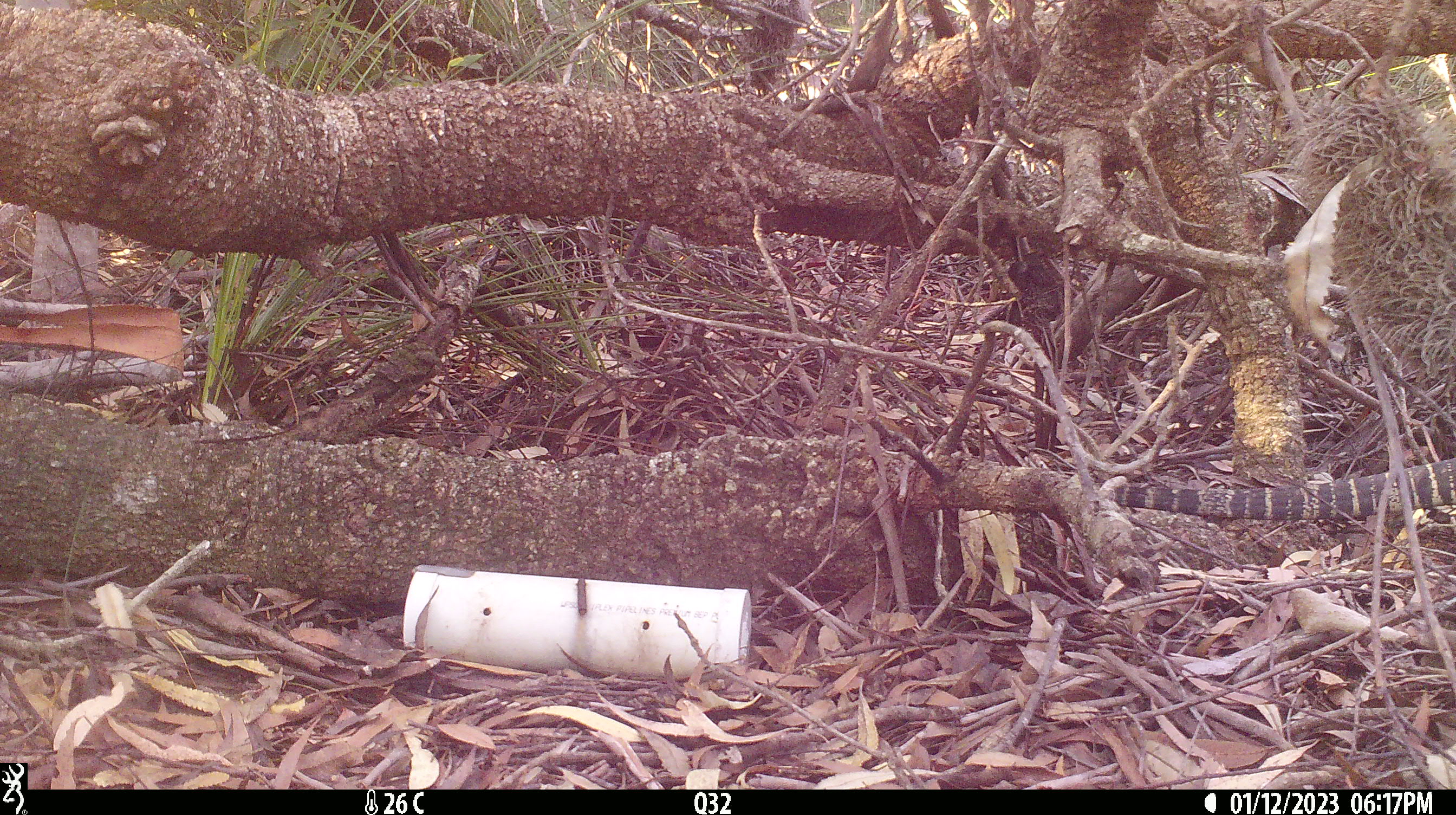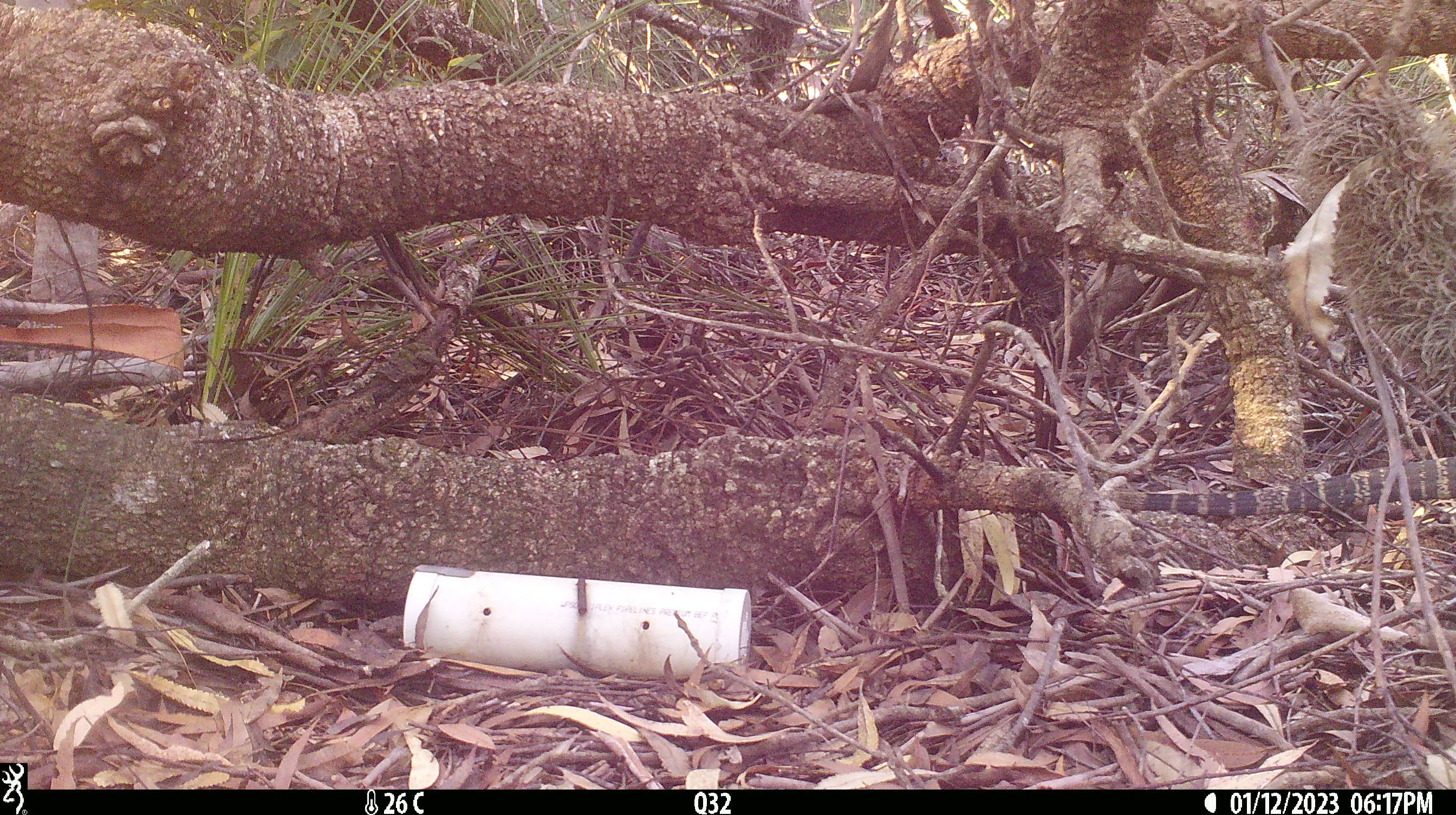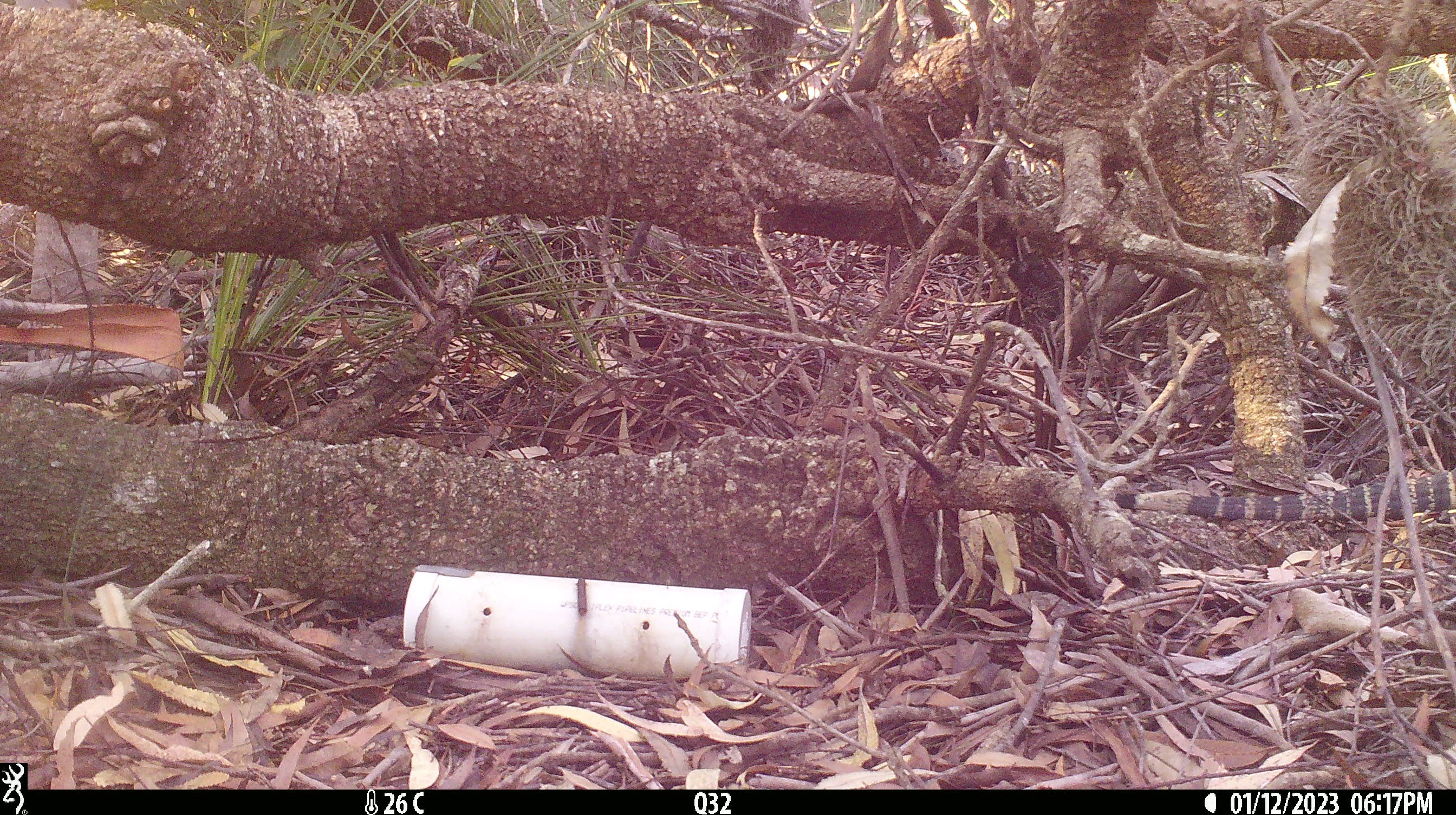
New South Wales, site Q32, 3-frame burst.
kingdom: Animalia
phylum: Chordata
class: Reptilia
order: Squamata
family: Varanidae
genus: Varanus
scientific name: Varanus varius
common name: lace monitor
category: goanna